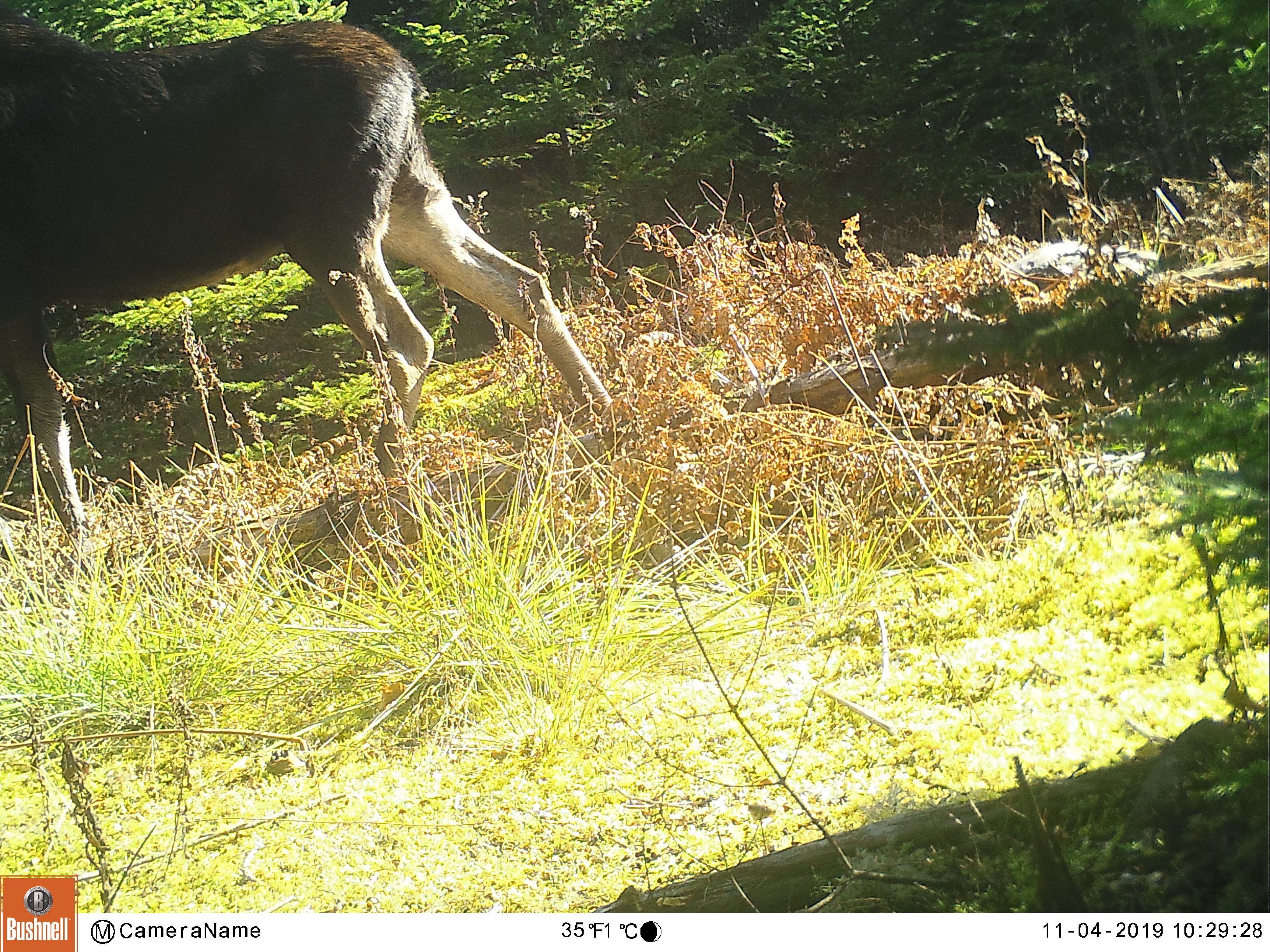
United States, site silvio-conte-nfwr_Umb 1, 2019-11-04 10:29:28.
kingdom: Animalia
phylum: Chordata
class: Mammalia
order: Artiodactyla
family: Cervidae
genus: Alces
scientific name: Alces alces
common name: moose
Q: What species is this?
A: Moose (Alces alces).